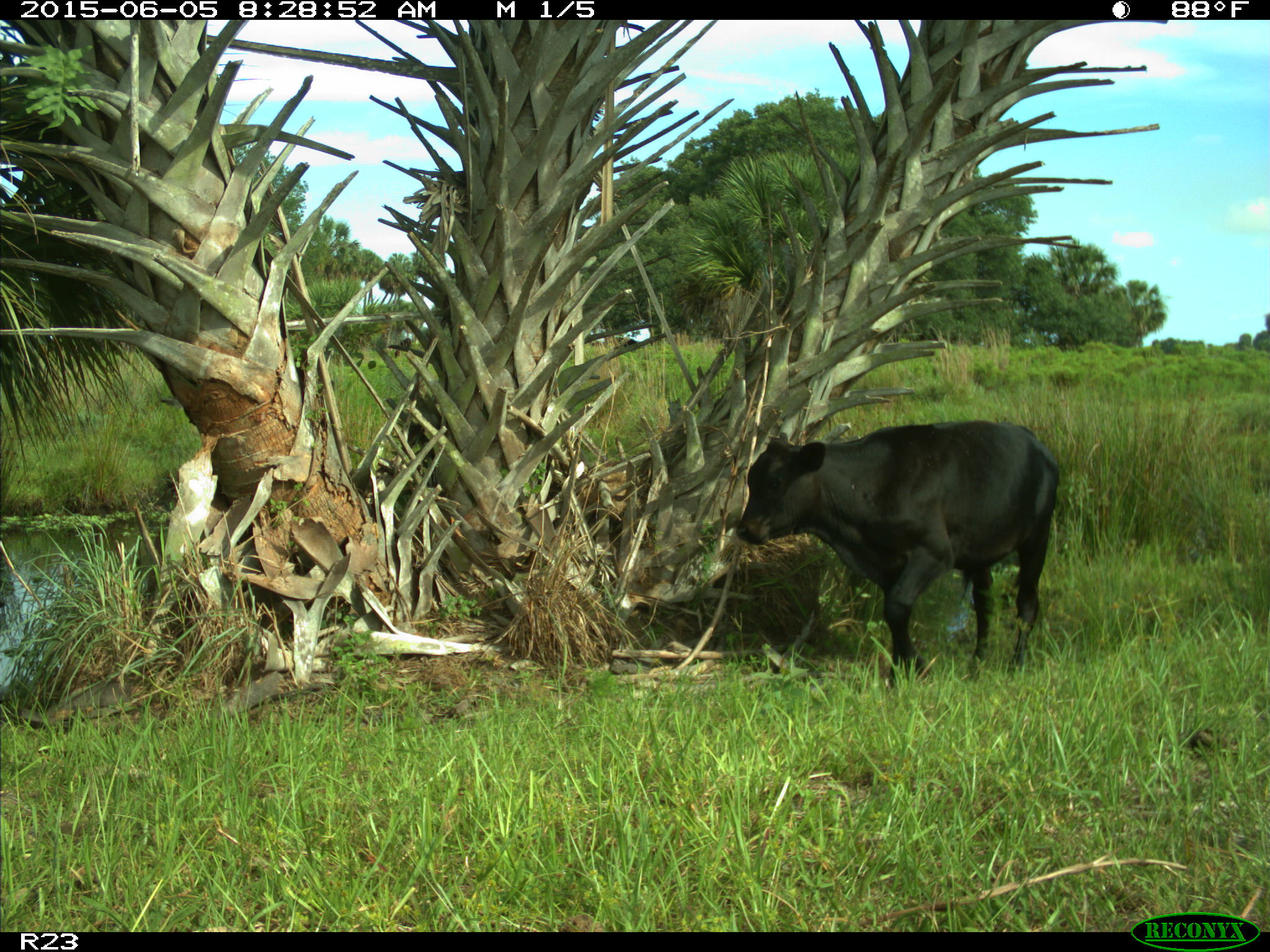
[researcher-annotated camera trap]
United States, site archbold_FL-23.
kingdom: Animalia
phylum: Chordata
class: Mammalia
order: Artiodactyla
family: Bovidae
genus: Bos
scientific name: Bos taurus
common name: domestic cow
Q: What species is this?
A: Bos taurus (domestic cow).